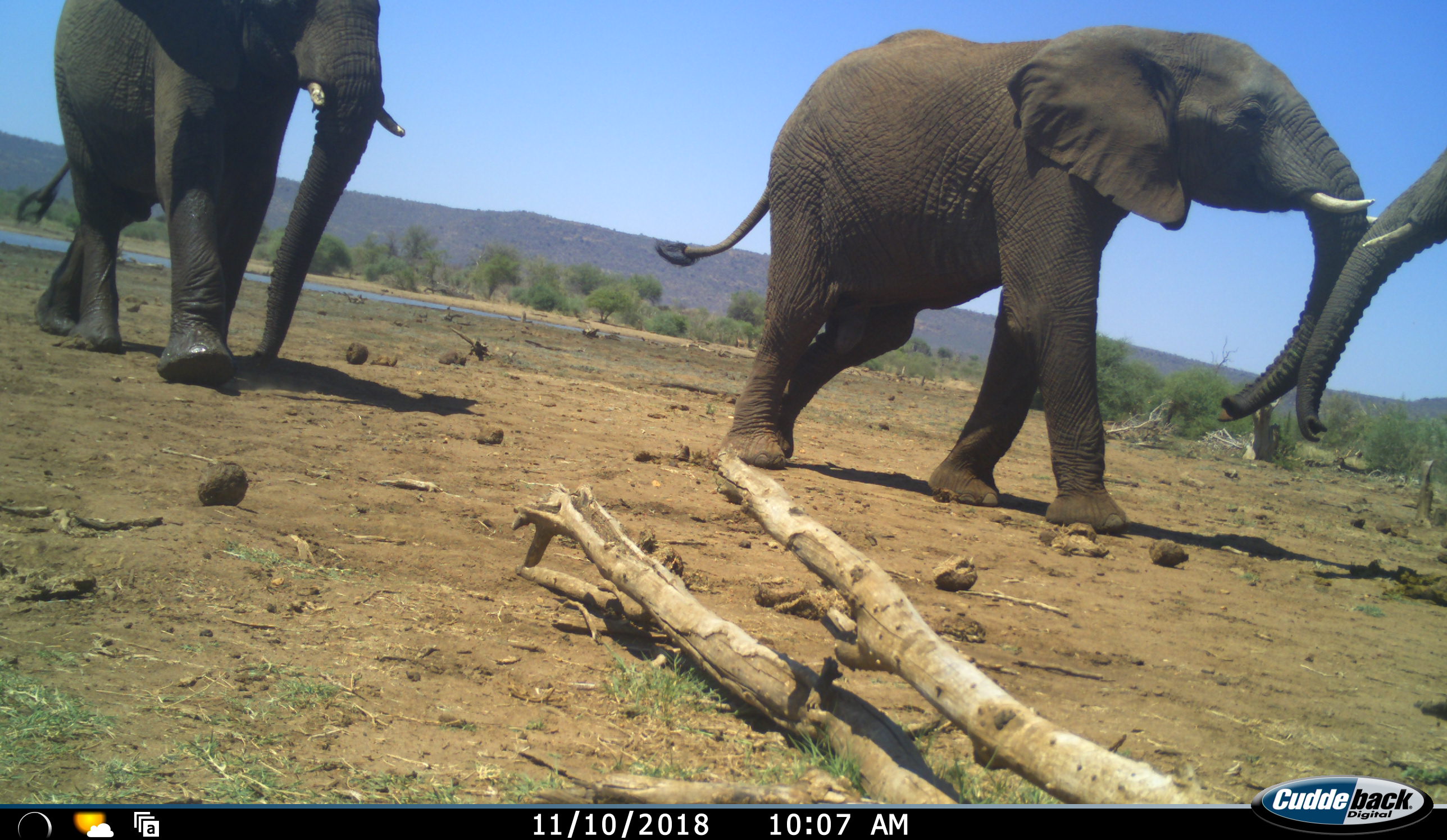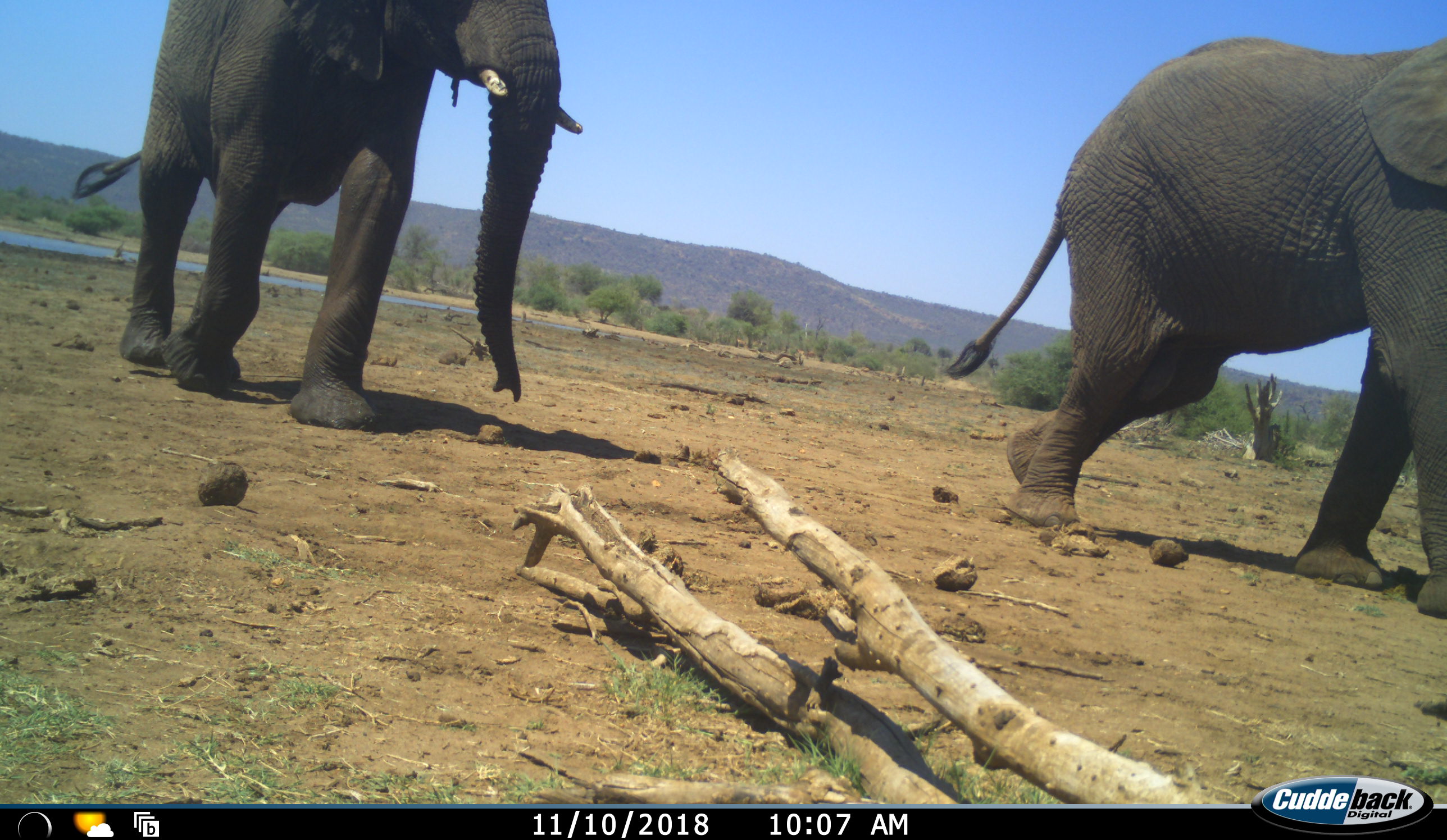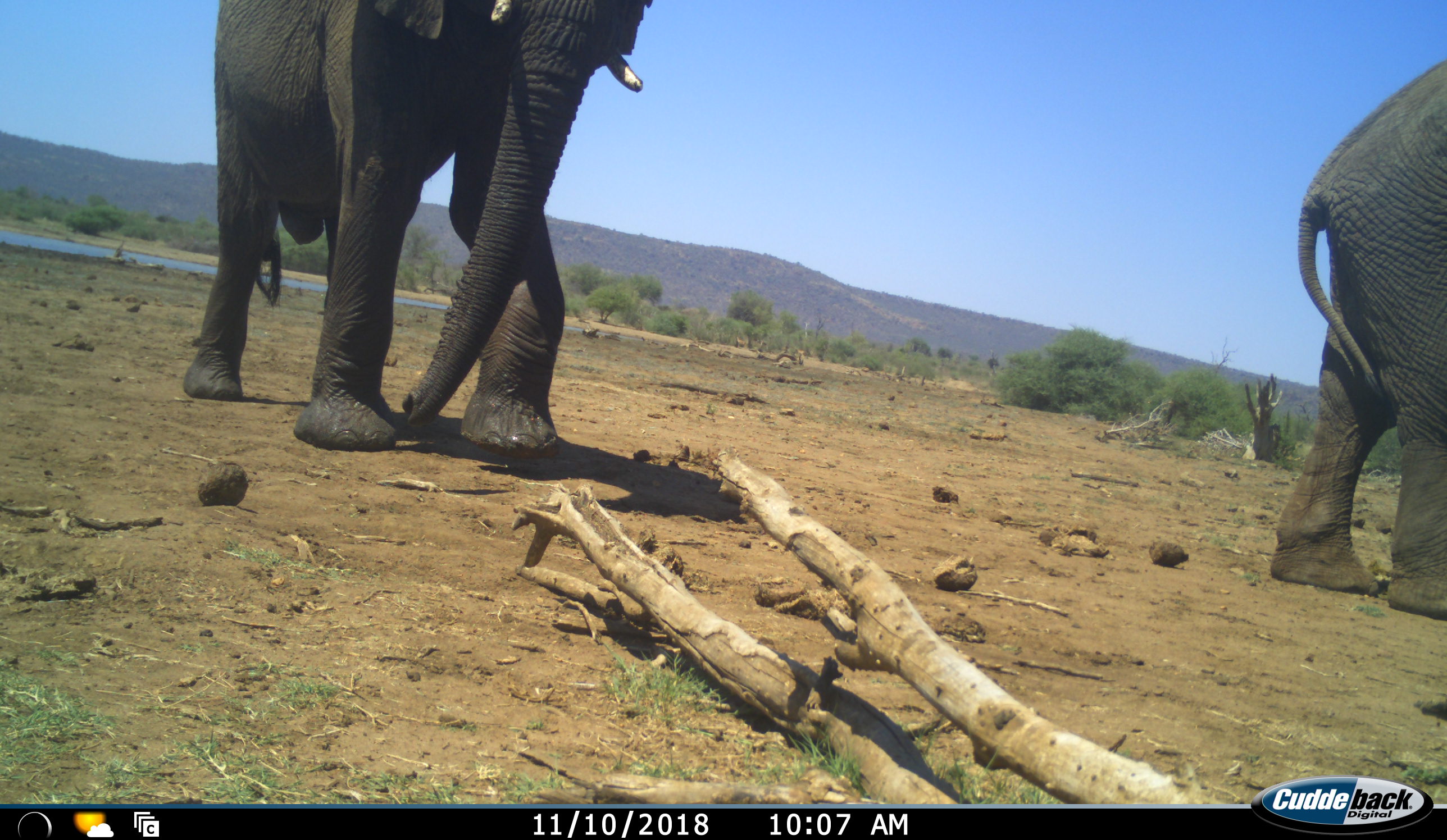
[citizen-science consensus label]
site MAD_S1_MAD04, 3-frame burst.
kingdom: Animalia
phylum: Chordata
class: Mammalia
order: Proboscidea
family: Elephantidae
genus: Loxodonta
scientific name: Loxodonta africana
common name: african bush elephant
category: elephant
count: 3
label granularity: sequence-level